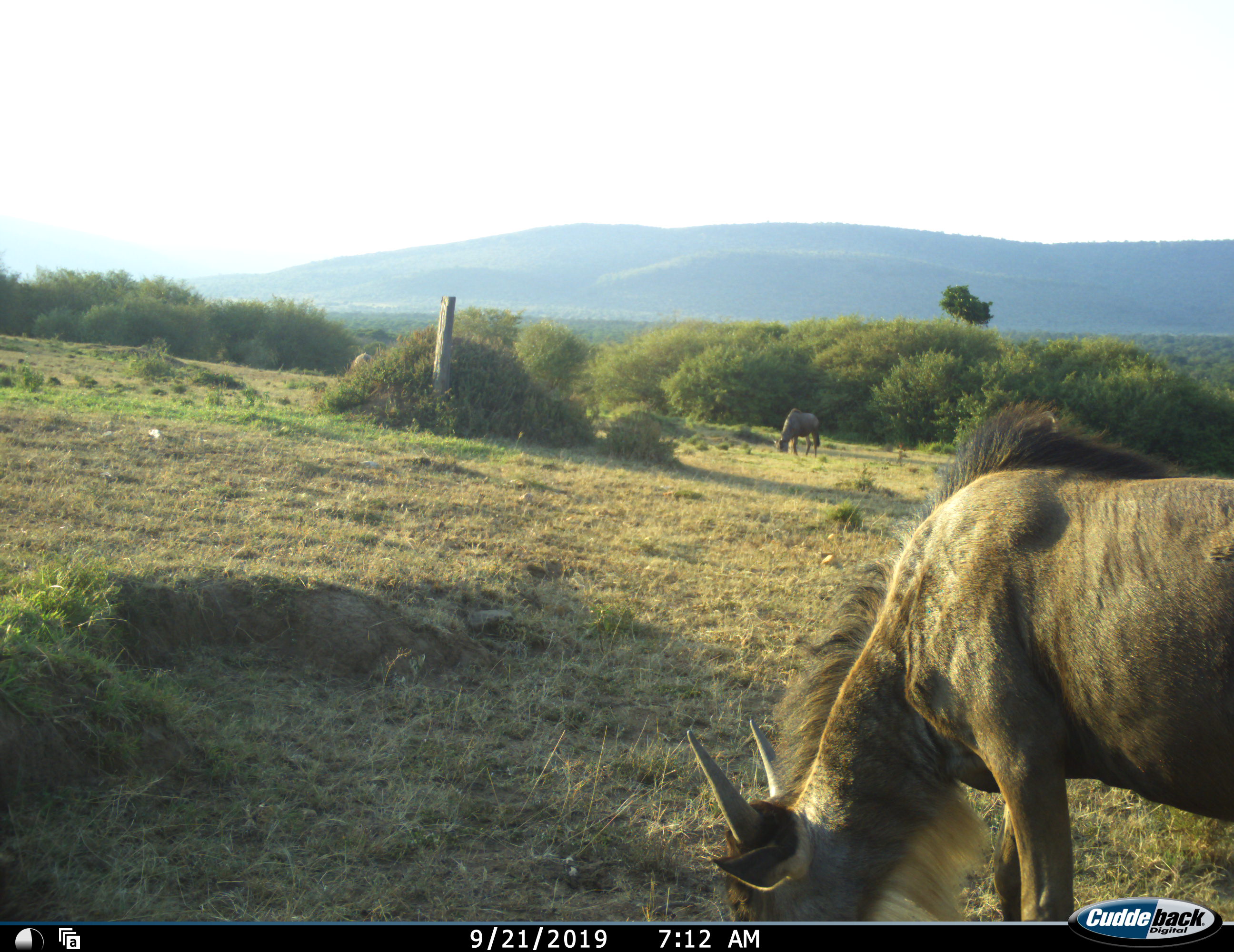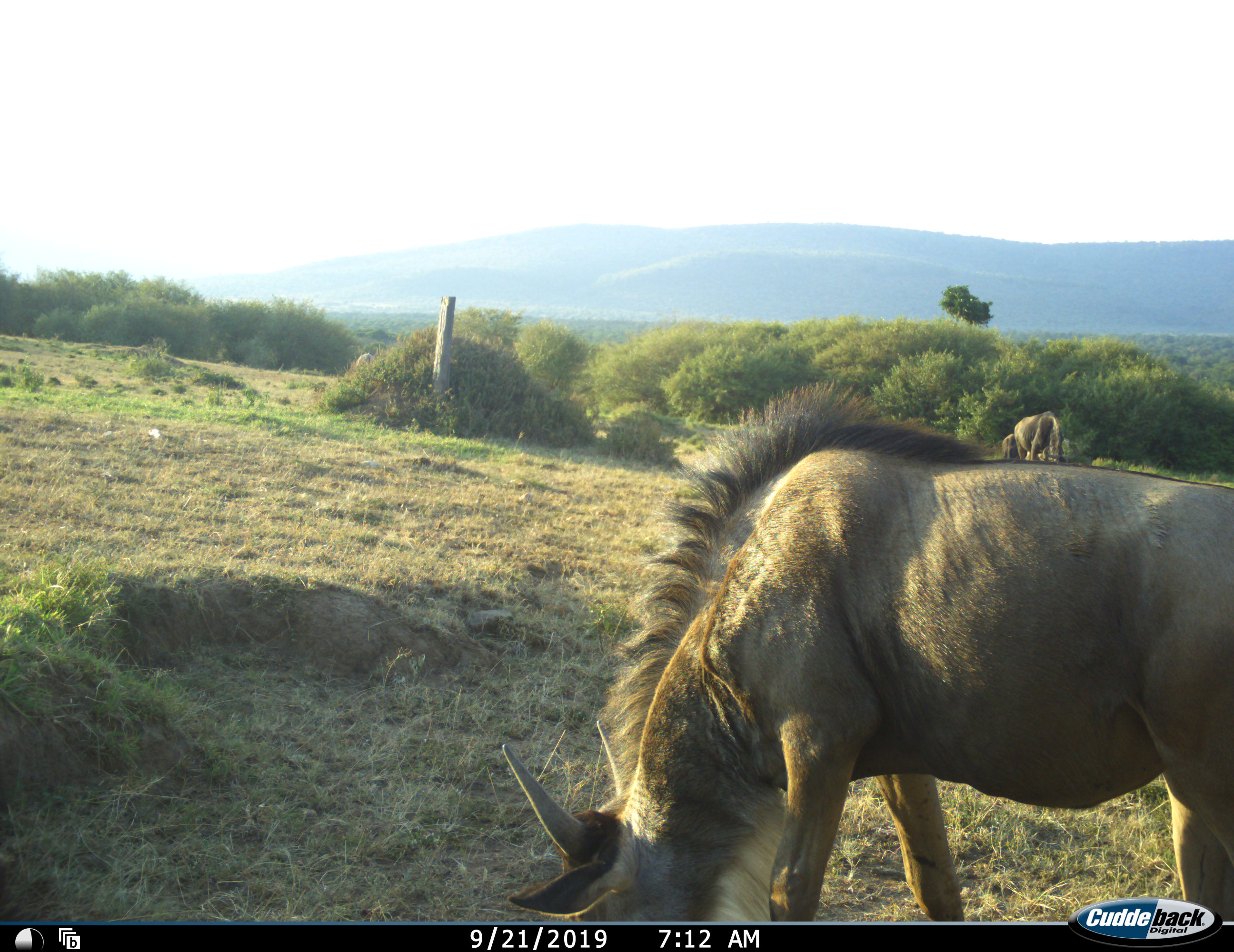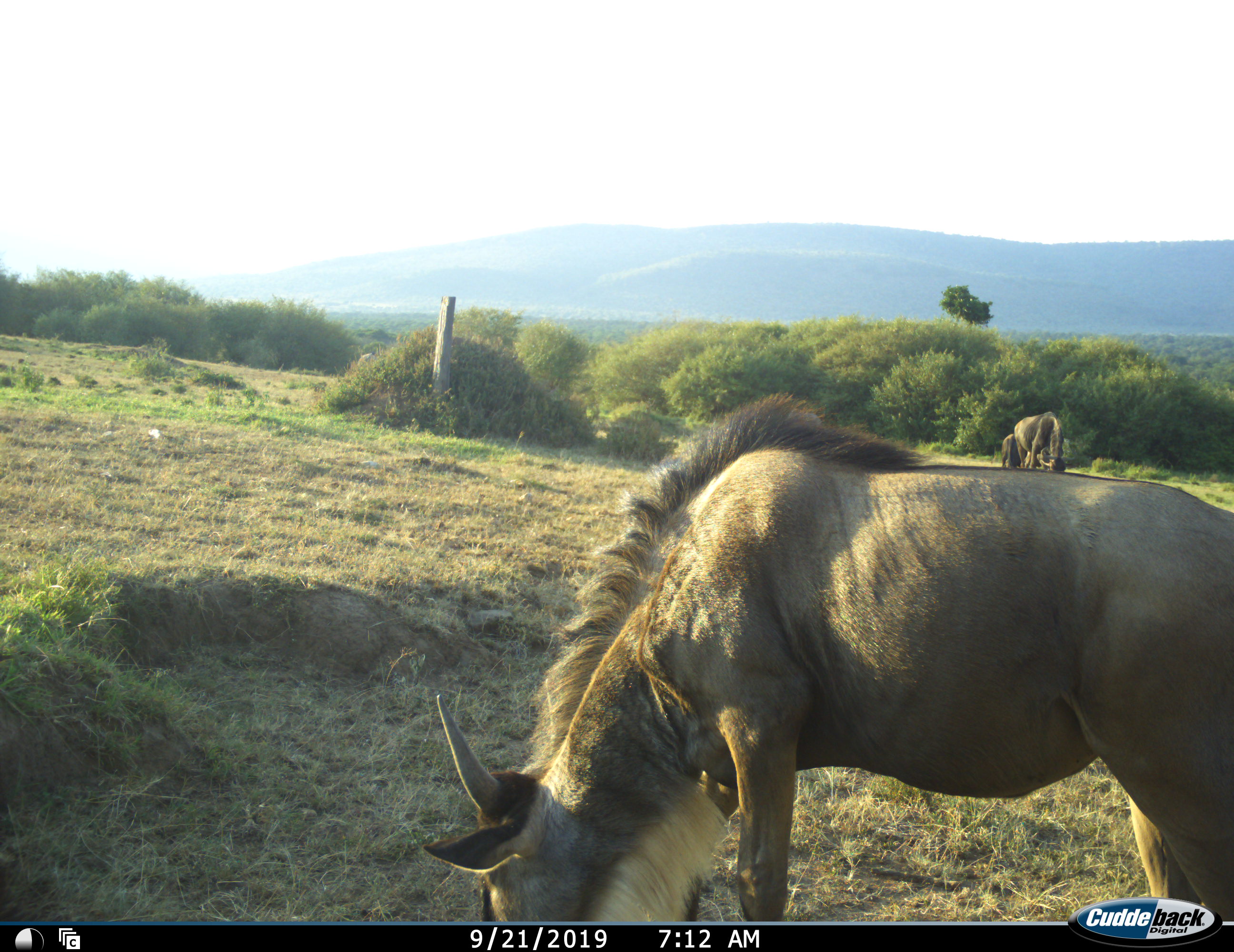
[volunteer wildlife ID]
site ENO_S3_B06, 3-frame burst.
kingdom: Animalia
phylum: Chordata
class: Mammalia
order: Artiodactyla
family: Bovidae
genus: Connochaetes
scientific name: Connochaetes taurinus taurinus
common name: blue wildebeest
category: wildebeestblue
Wildebeestblue (blue wildebeest) (Connochaetes taurinus taurinus), count 4. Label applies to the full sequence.